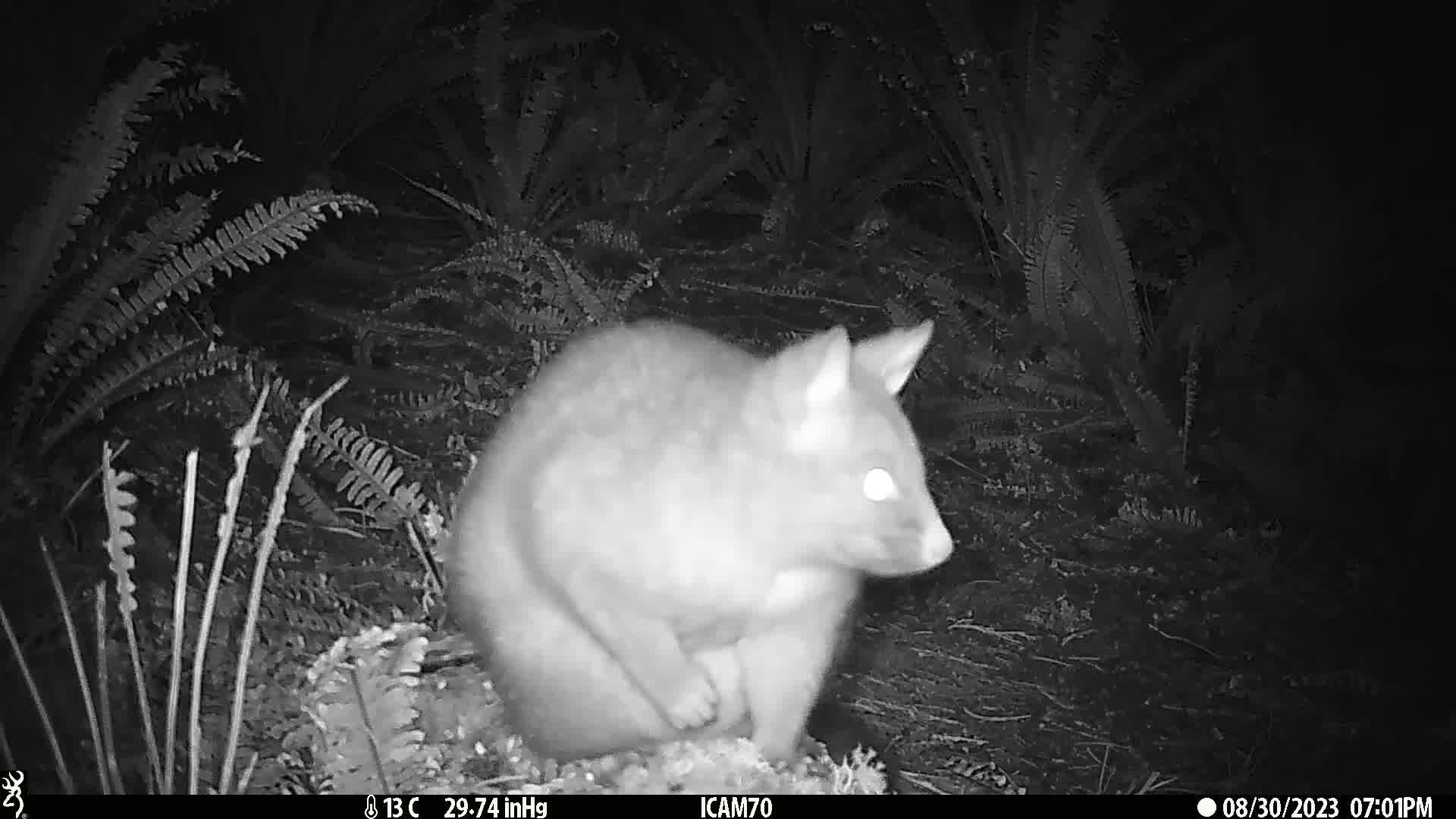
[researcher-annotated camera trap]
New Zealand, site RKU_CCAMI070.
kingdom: Animalia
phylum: Chordata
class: Mammalia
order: Diprotodontia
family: Phalangeridae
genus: Trichosurus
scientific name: Trichosurus vulpecula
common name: common brushtail possum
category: possum